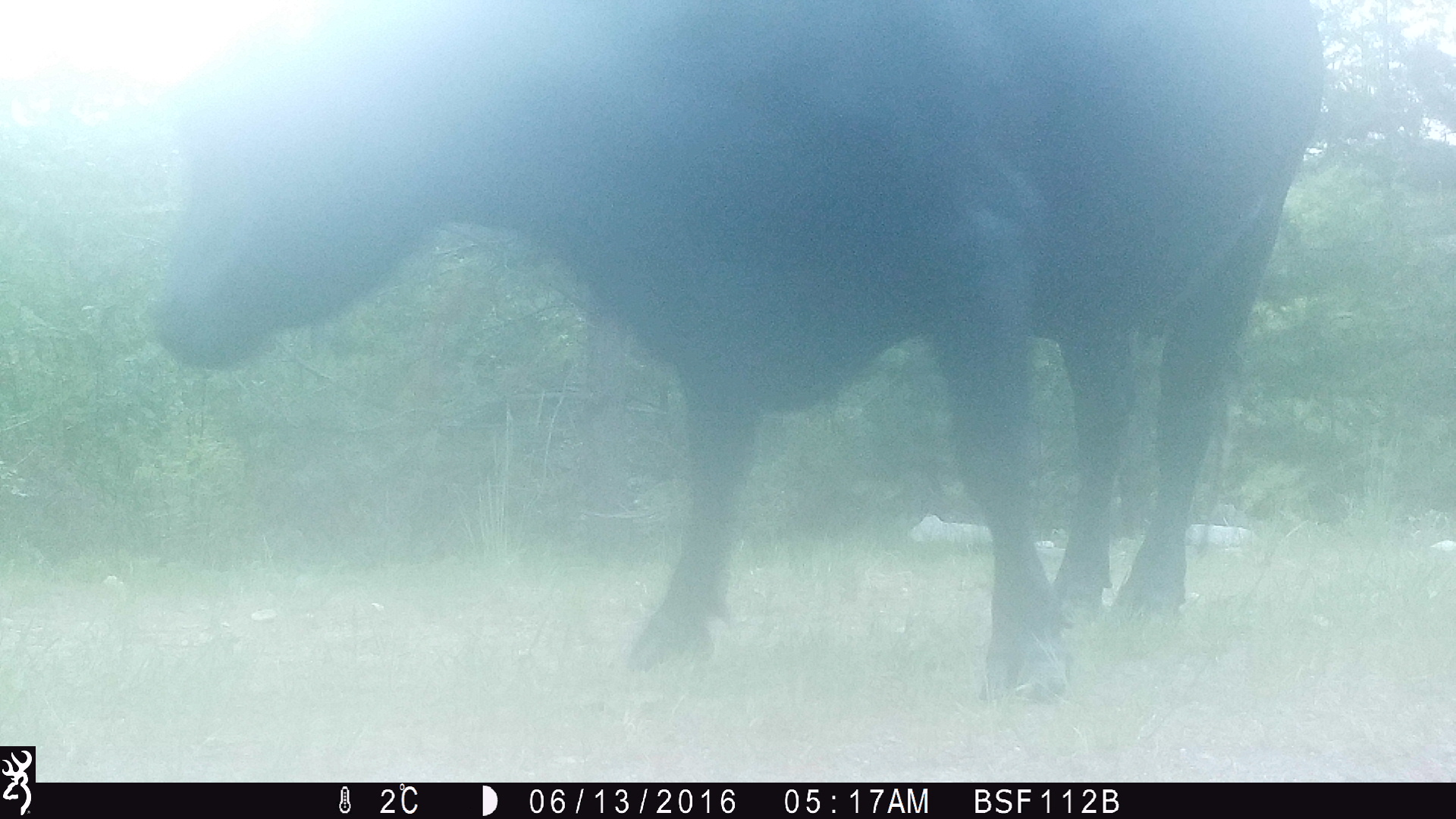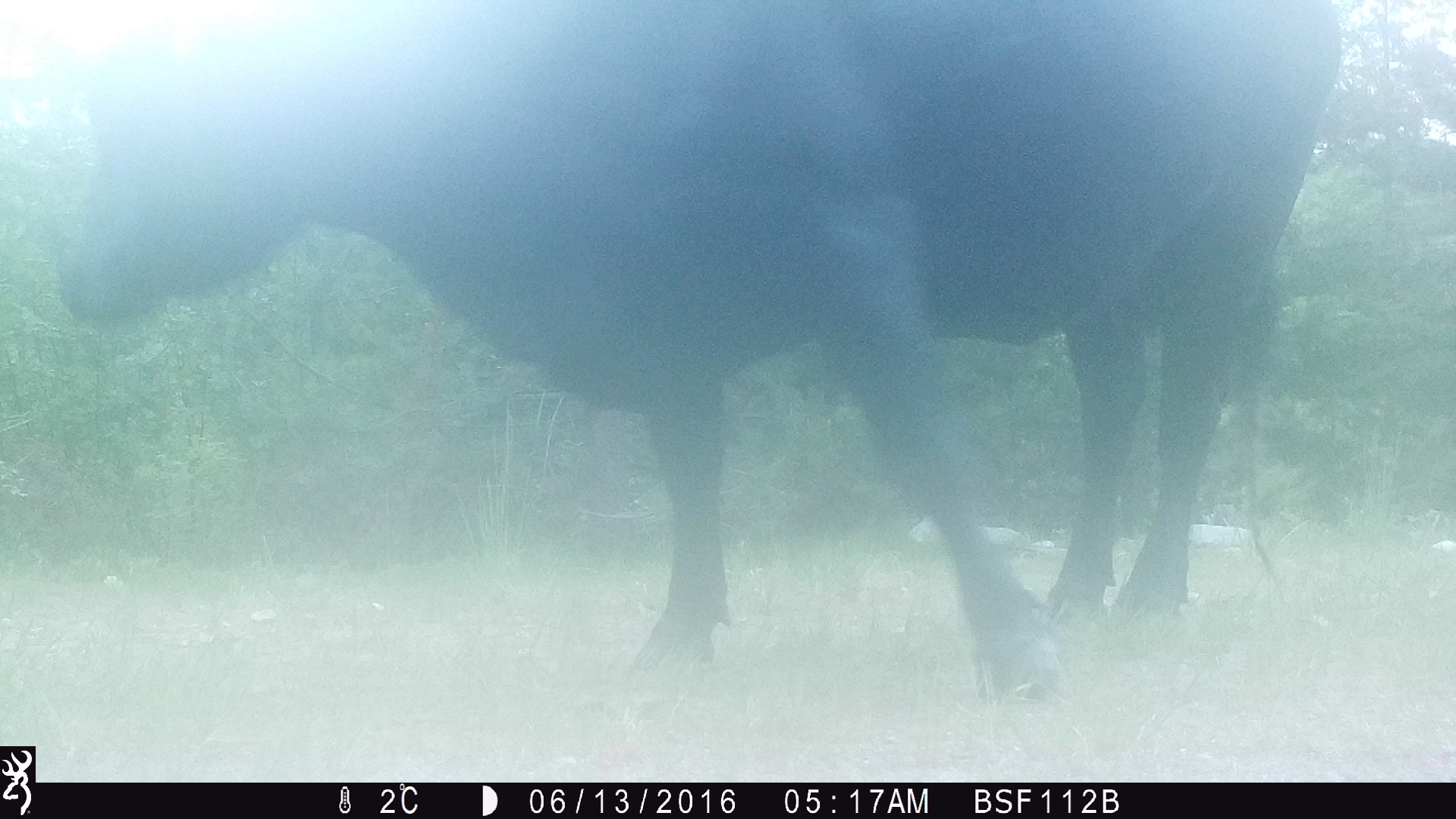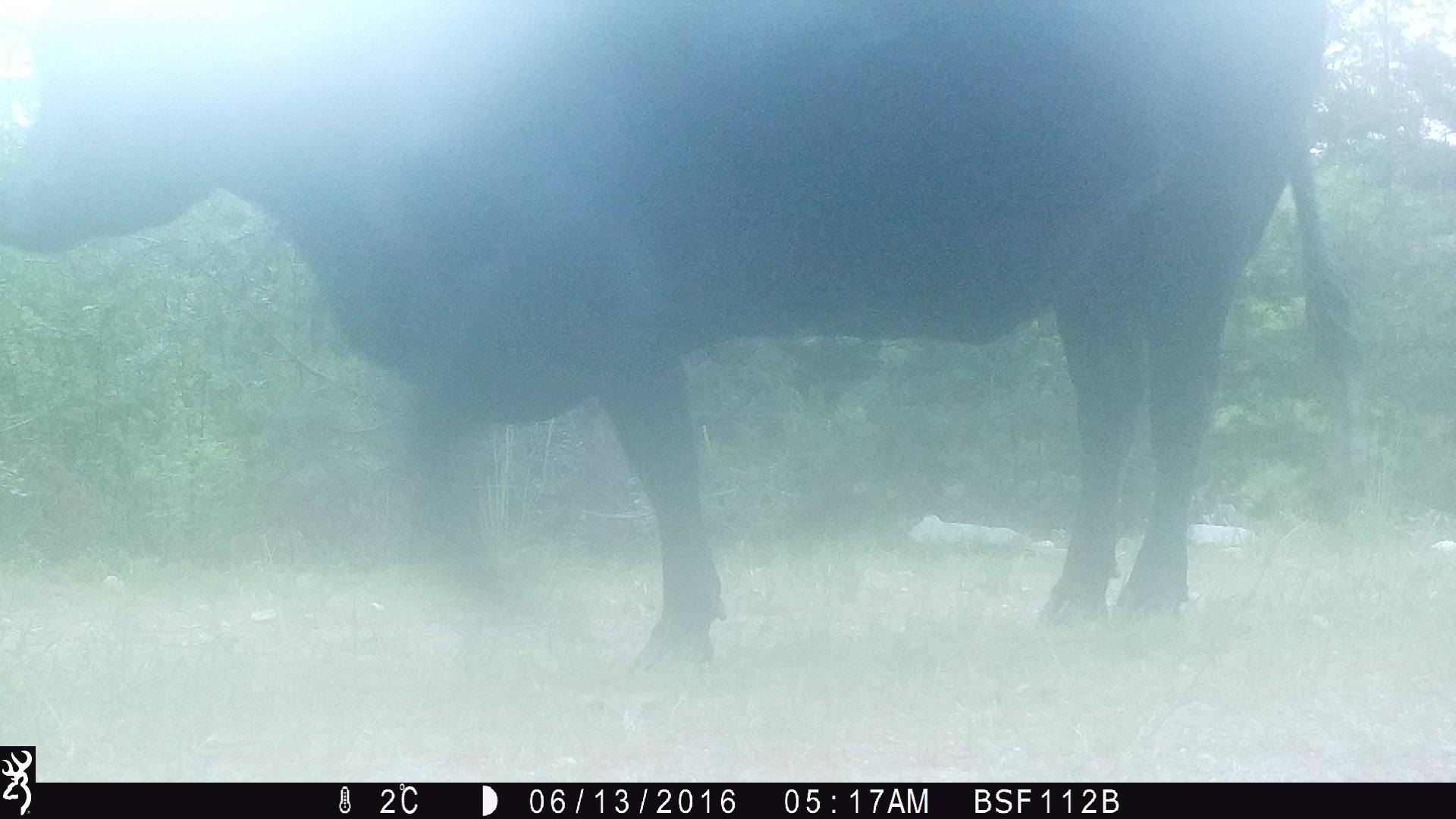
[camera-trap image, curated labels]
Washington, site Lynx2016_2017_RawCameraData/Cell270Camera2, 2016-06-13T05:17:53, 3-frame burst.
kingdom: Animalia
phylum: Chordata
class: Mammalia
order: Artiodactyla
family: Bovidae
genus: Bos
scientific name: Bos taurus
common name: domestic cattle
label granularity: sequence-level